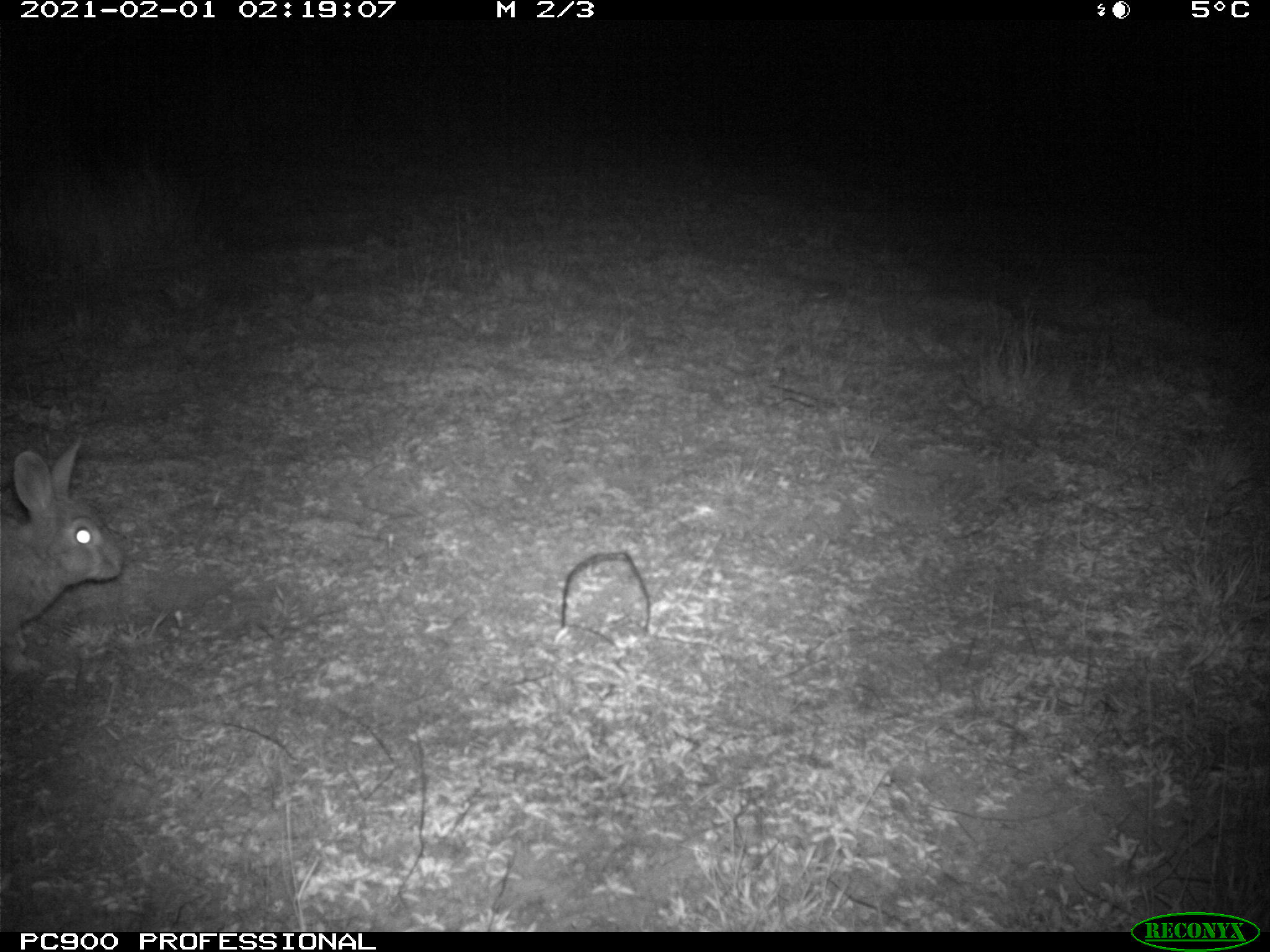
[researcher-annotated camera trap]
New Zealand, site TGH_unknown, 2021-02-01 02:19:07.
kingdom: Animalia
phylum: Chordata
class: Mammalia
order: Lagomorpha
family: Leporidae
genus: Oryctolagus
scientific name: Oryctolagus cuniculus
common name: european rabbit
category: rabbit